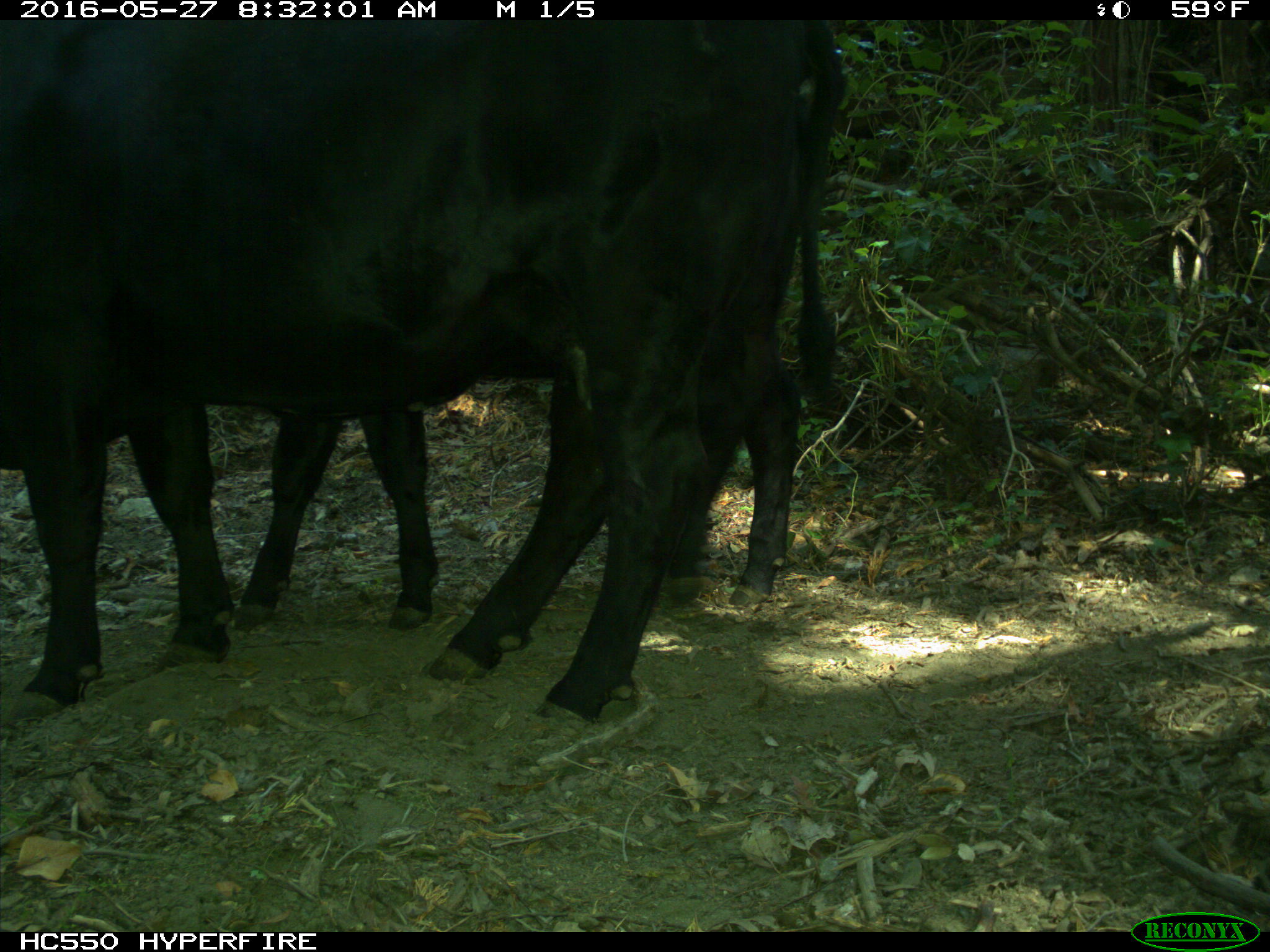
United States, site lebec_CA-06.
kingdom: Animalia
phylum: Chordata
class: Mammalia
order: Artiodactyla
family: Bovidae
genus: Bos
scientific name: Bos taurus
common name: domestic cow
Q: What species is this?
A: Bos taurus (domestic cow).